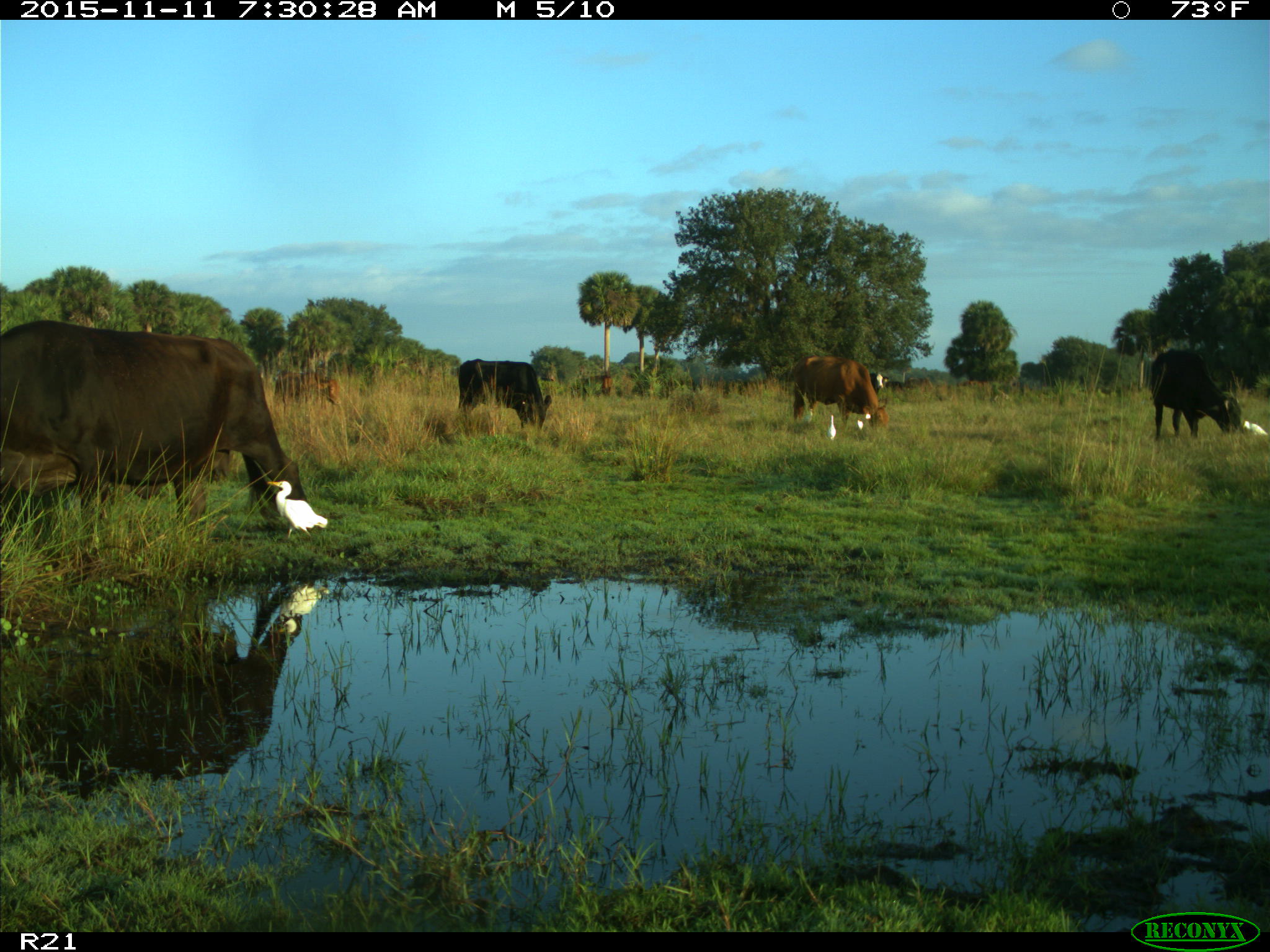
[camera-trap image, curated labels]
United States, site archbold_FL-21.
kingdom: Animalia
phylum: Chordata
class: Mammalia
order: Artiodactyla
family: Bovidae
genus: Bos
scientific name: Bos taurus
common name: domestic cow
Bos taurus (domestic cow).